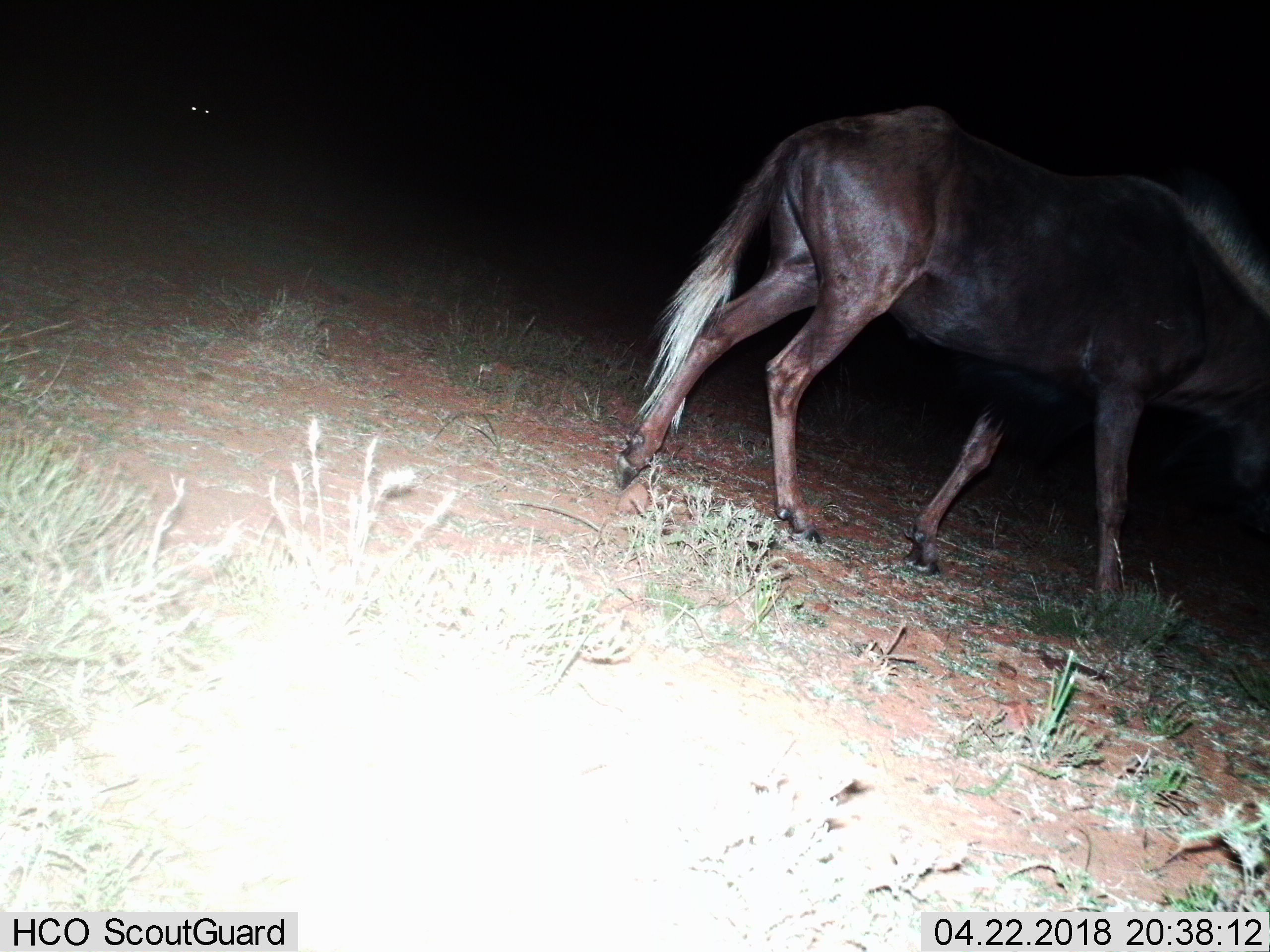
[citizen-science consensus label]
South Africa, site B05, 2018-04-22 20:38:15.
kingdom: Animalia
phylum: Chordata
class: Mammalia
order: Artiodactyla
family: Bovidae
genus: Connochaetes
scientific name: Connochaetes gnou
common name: black wildebeest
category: wildebeestblack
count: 2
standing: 0%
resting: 0%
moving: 100%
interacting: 0%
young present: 0%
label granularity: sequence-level